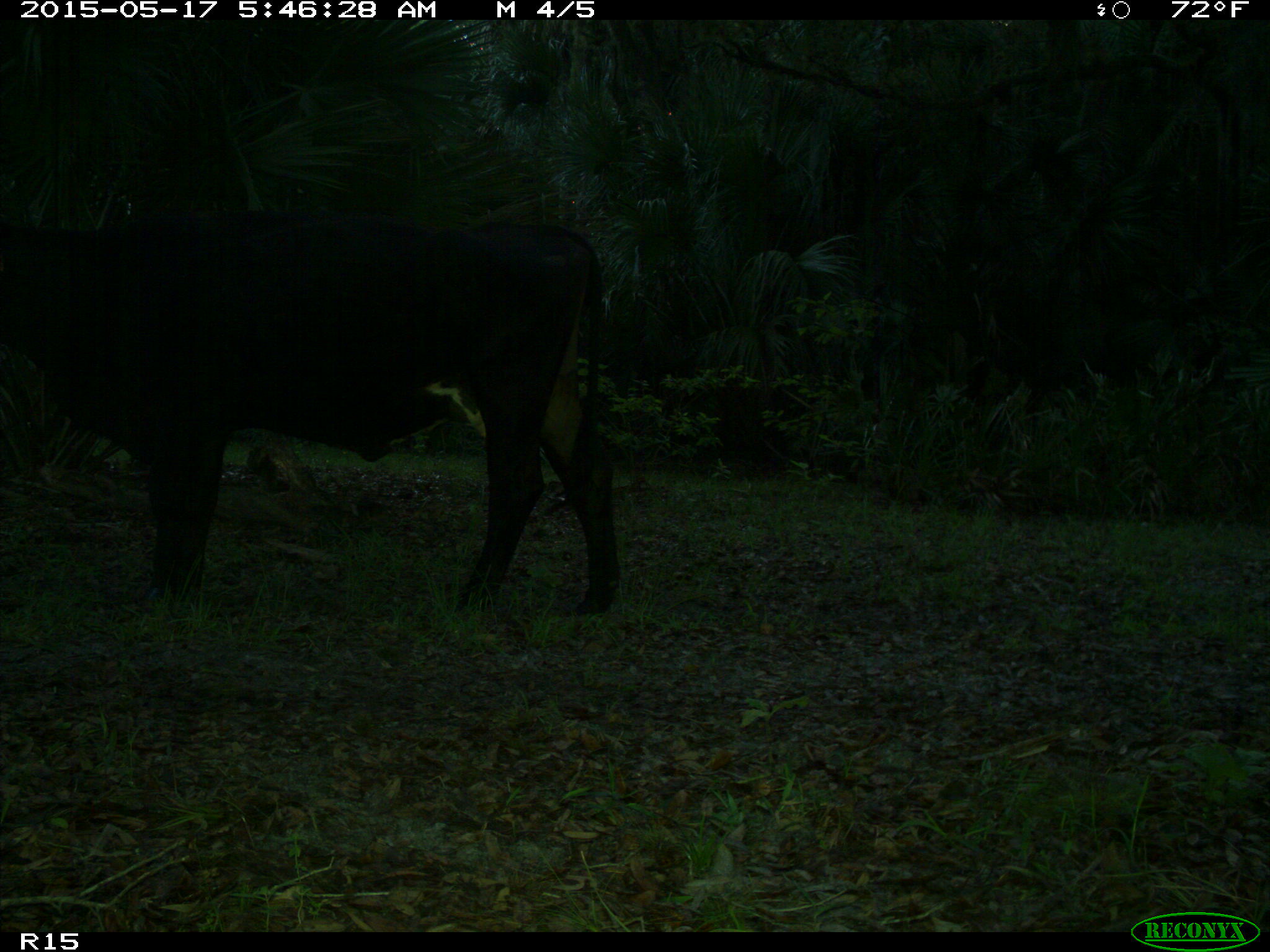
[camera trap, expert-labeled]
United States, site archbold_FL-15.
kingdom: Animalia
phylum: Chordata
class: Mammalia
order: Artiodactyla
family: Bovidae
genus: Bos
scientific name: Bos taurus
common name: domestic cow